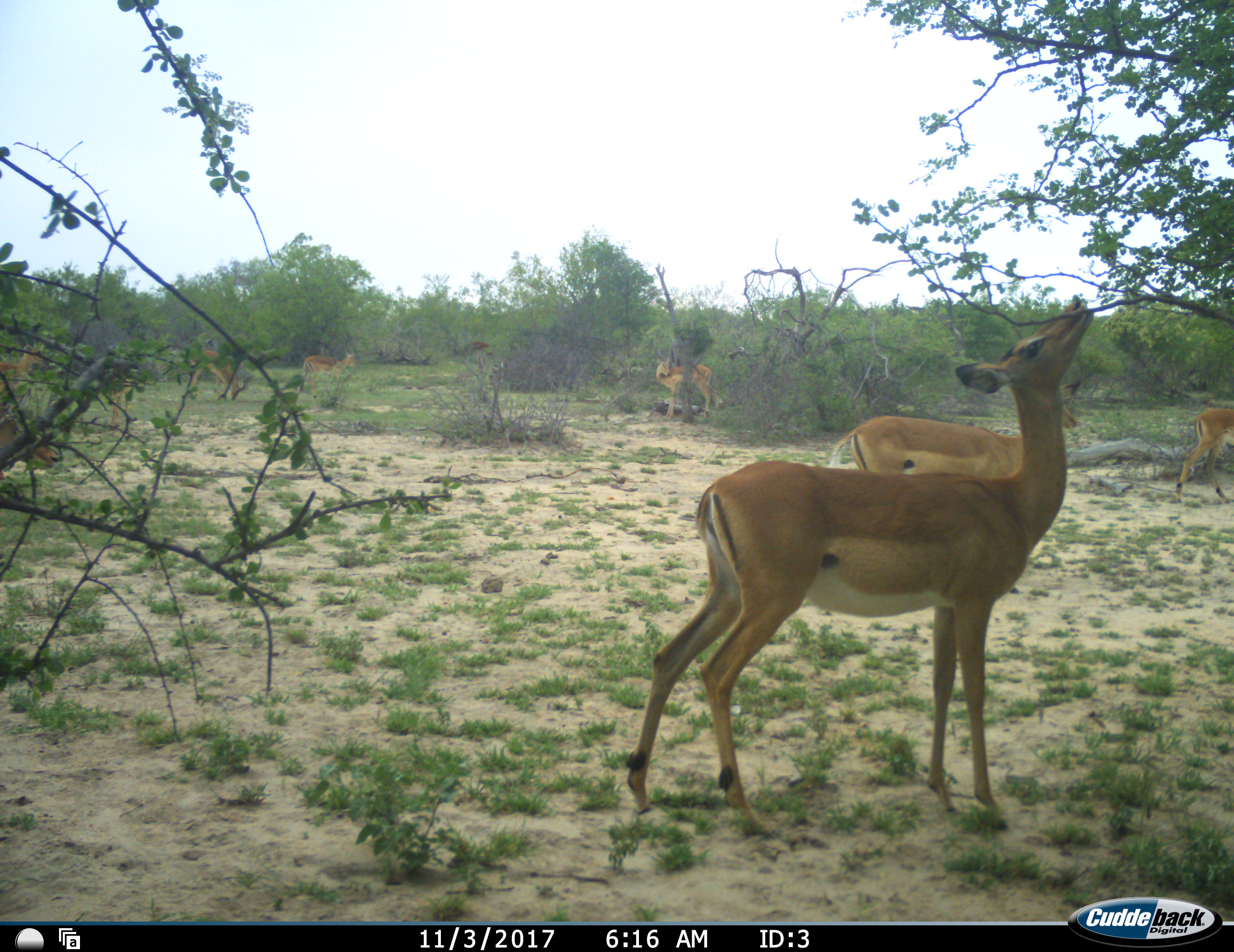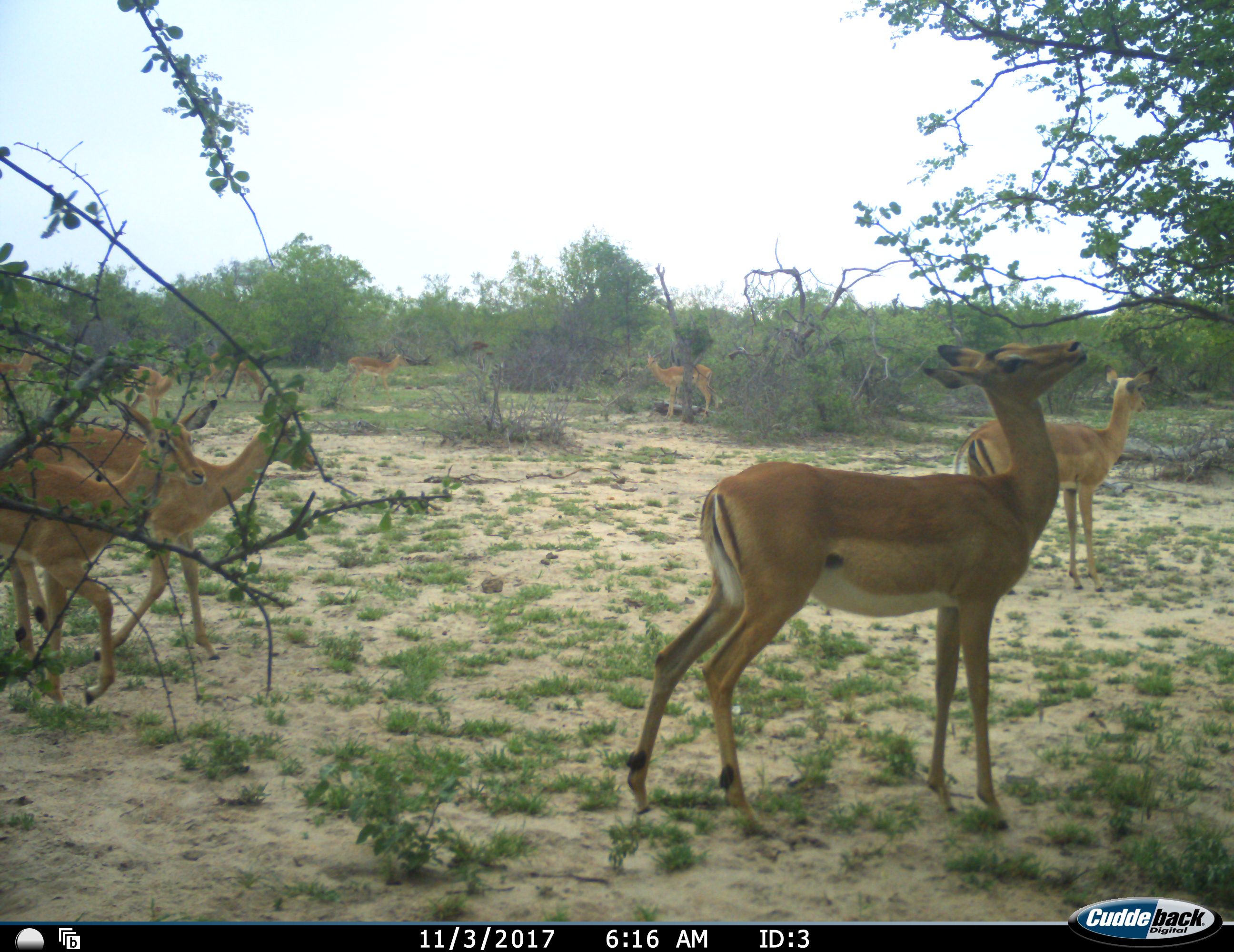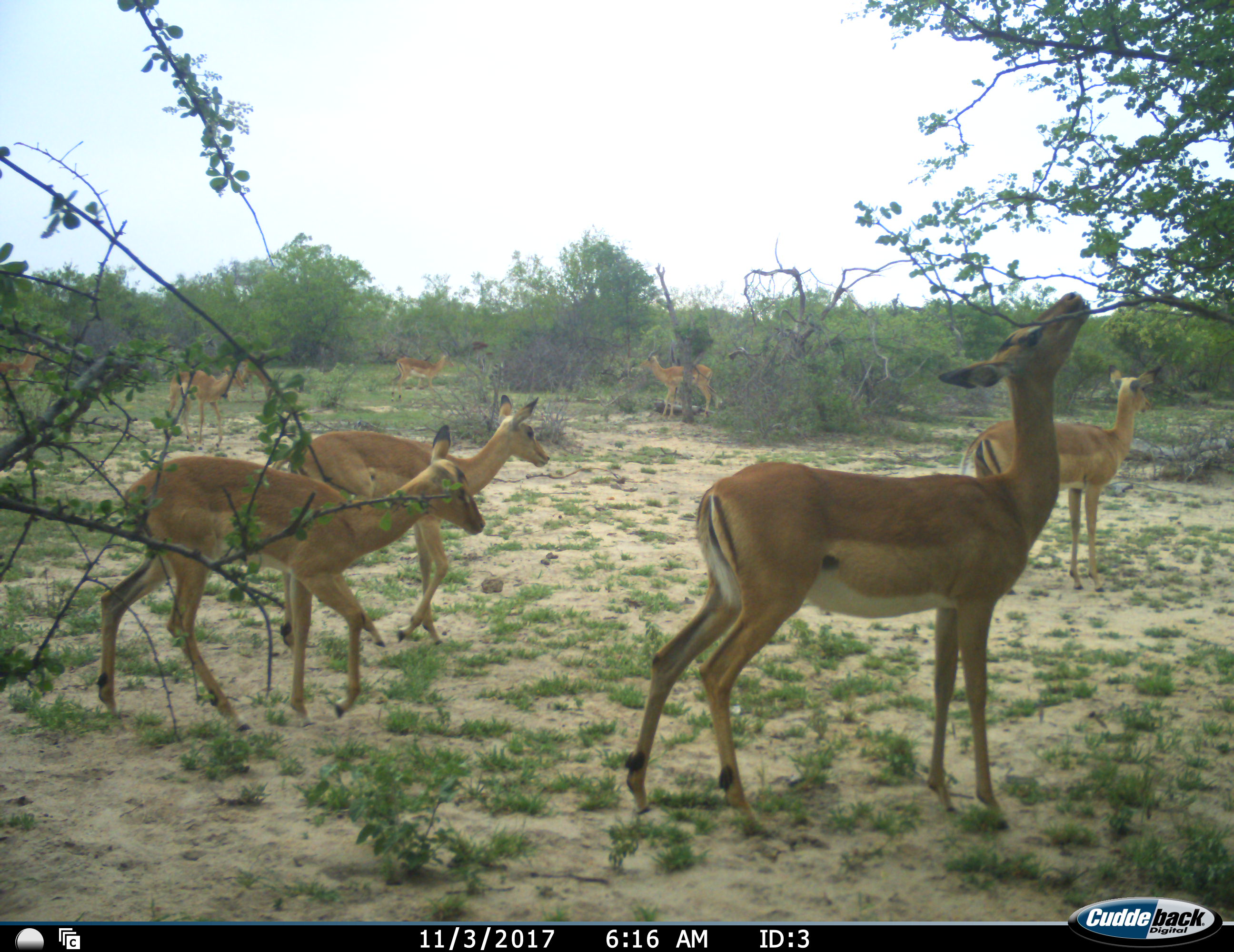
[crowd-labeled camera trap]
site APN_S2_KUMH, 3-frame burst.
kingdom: Animalia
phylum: Chordata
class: Mammalia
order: Artiodactyla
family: Bovidae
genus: Aepyceros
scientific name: Aepyceros melampus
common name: impala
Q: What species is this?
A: Impala (Aepyceros melampus).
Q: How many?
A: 10.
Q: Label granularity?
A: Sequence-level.